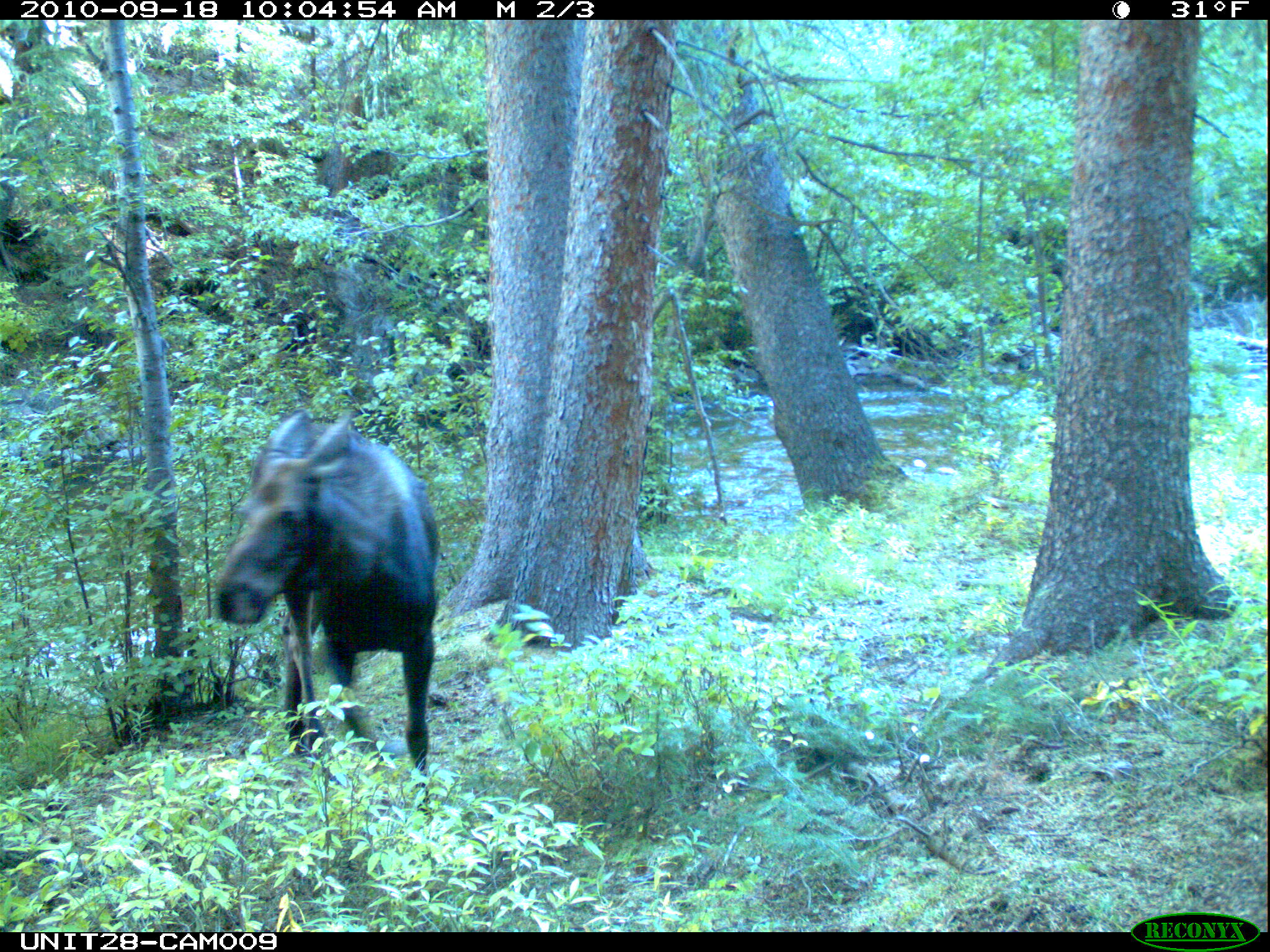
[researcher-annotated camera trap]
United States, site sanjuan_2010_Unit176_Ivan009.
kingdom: Animalia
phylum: Chordata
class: Mammalia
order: Artiodactyla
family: Cervidae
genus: Alces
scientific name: Alces alces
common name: moose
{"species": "Alces alces (moose)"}